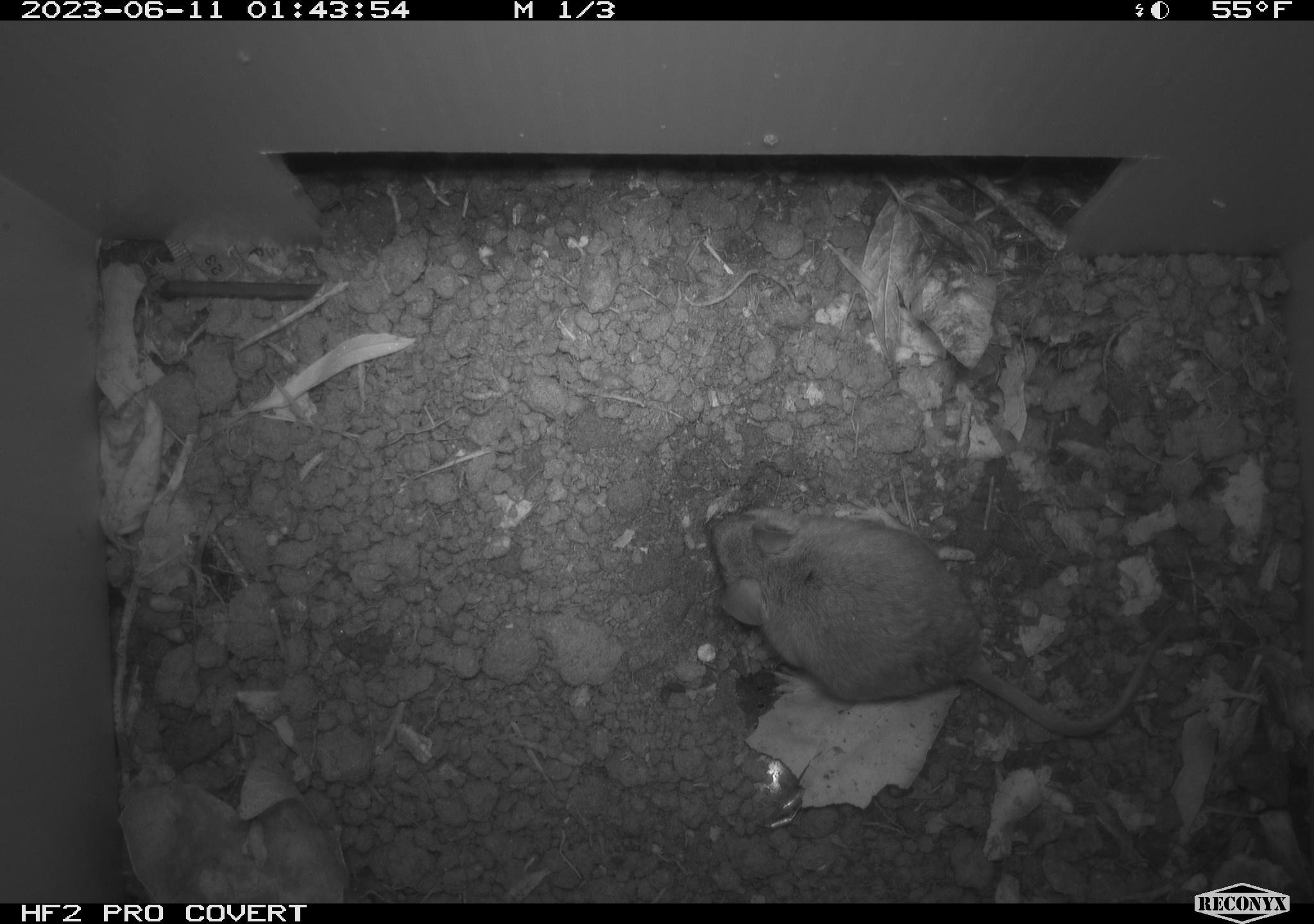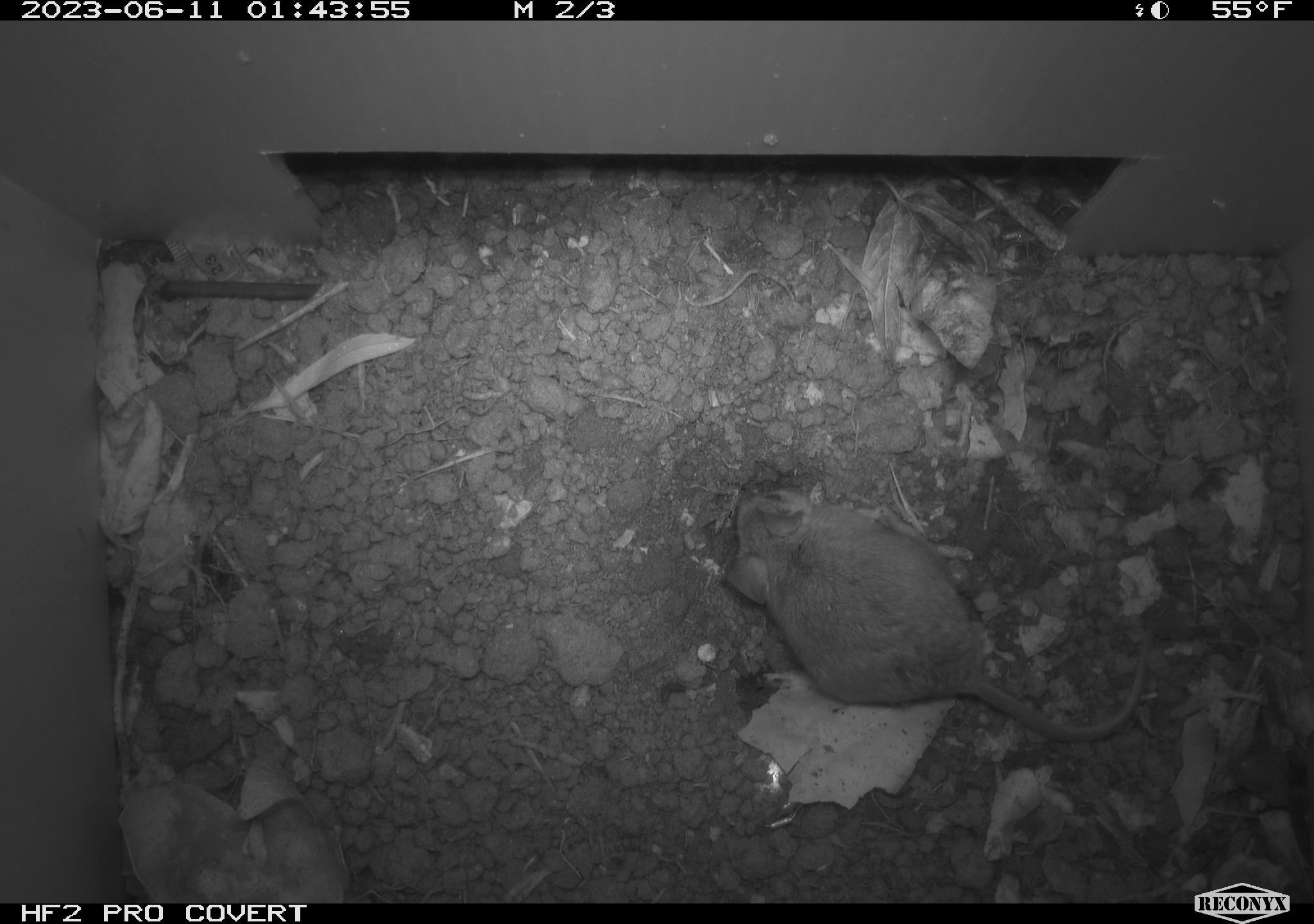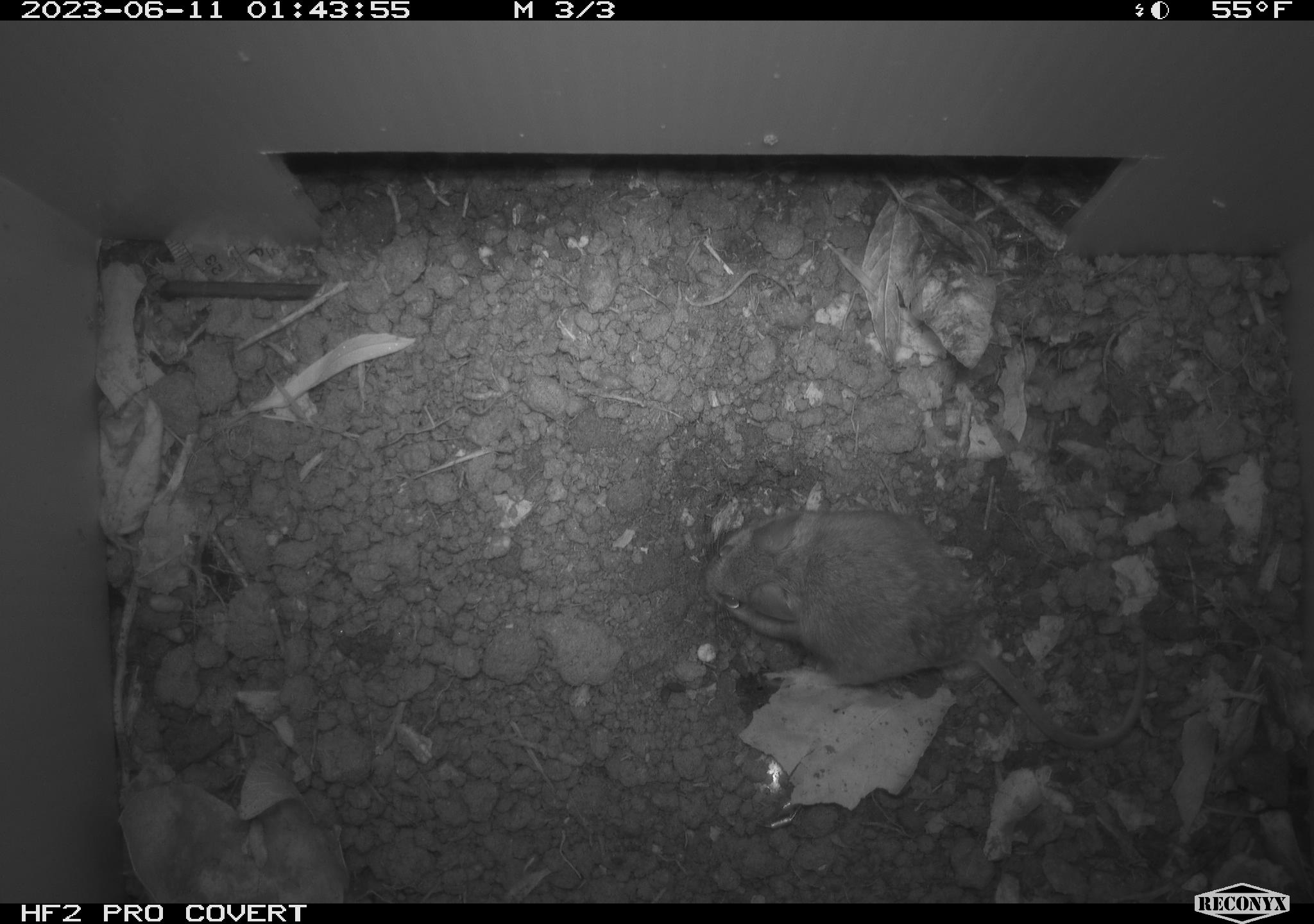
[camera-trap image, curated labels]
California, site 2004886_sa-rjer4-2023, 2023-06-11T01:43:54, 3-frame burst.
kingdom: Animalia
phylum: Chordata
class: Mammalia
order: Rodentia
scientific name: Rodentia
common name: mouse species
Mouse species (Rodentia).